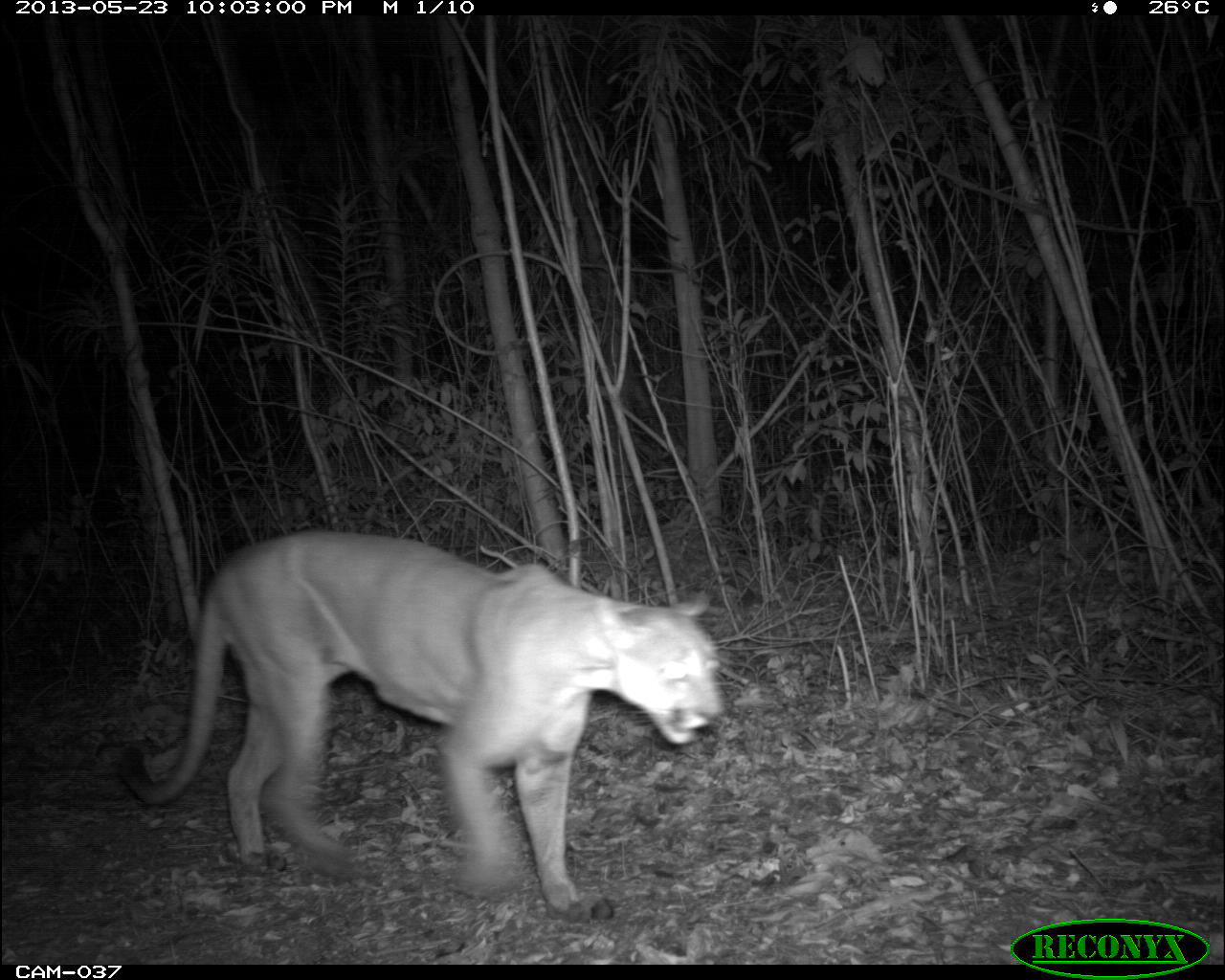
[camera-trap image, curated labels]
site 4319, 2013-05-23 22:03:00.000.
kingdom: Animalia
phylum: Chordata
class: Mammalia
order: Carnivora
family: Felidae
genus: Puma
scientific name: Puma concolor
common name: mountain lion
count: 1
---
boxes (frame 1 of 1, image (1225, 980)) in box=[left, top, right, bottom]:
puma concolor: box=[112, 528, 723, 913]